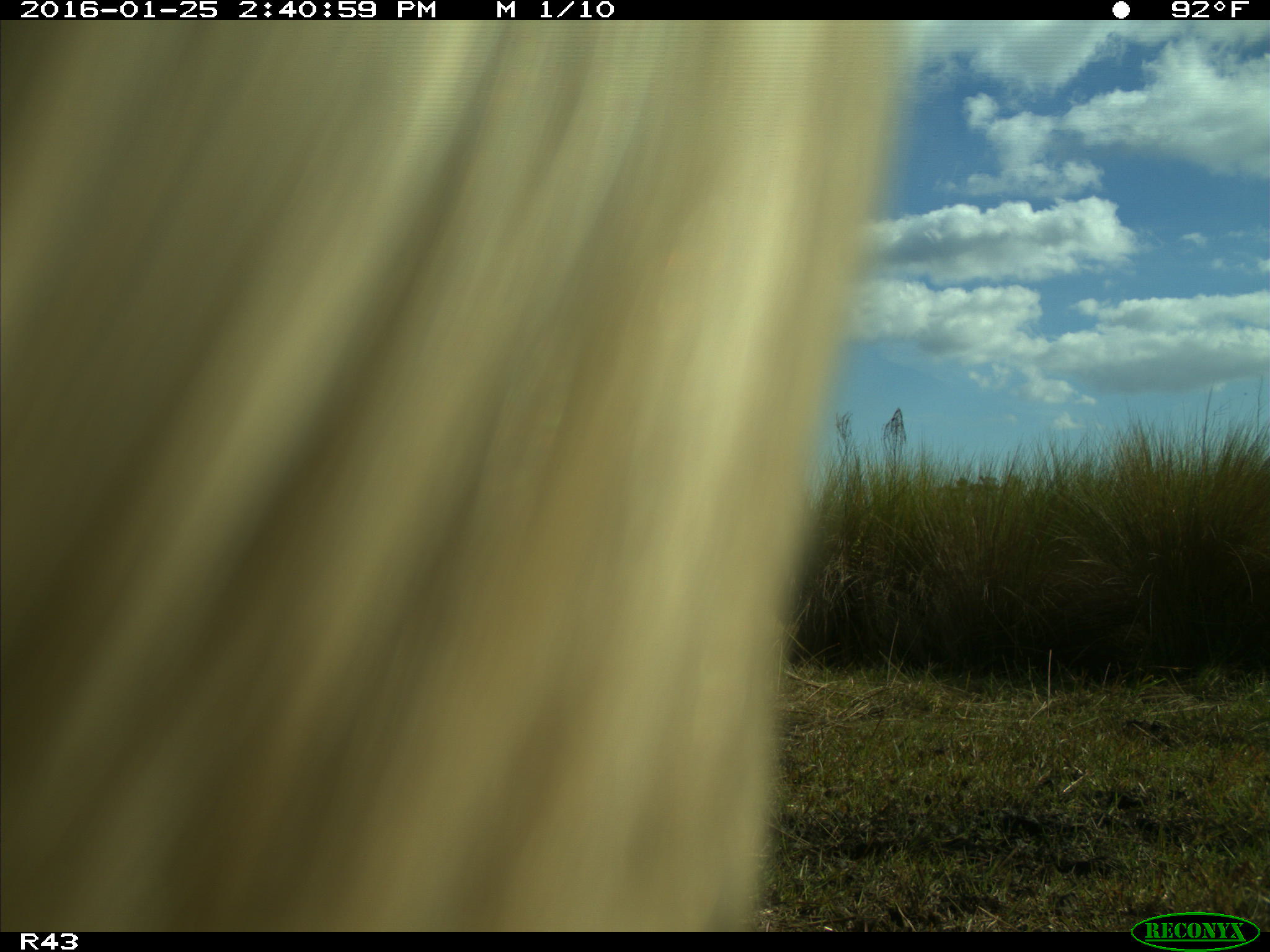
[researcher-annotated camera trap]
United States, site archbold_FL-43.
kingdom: Animalia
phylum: Chordata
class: Mammalia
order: Artiodactyla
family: Bovidae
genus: Bos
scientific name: Bos taurus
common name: domestic cow